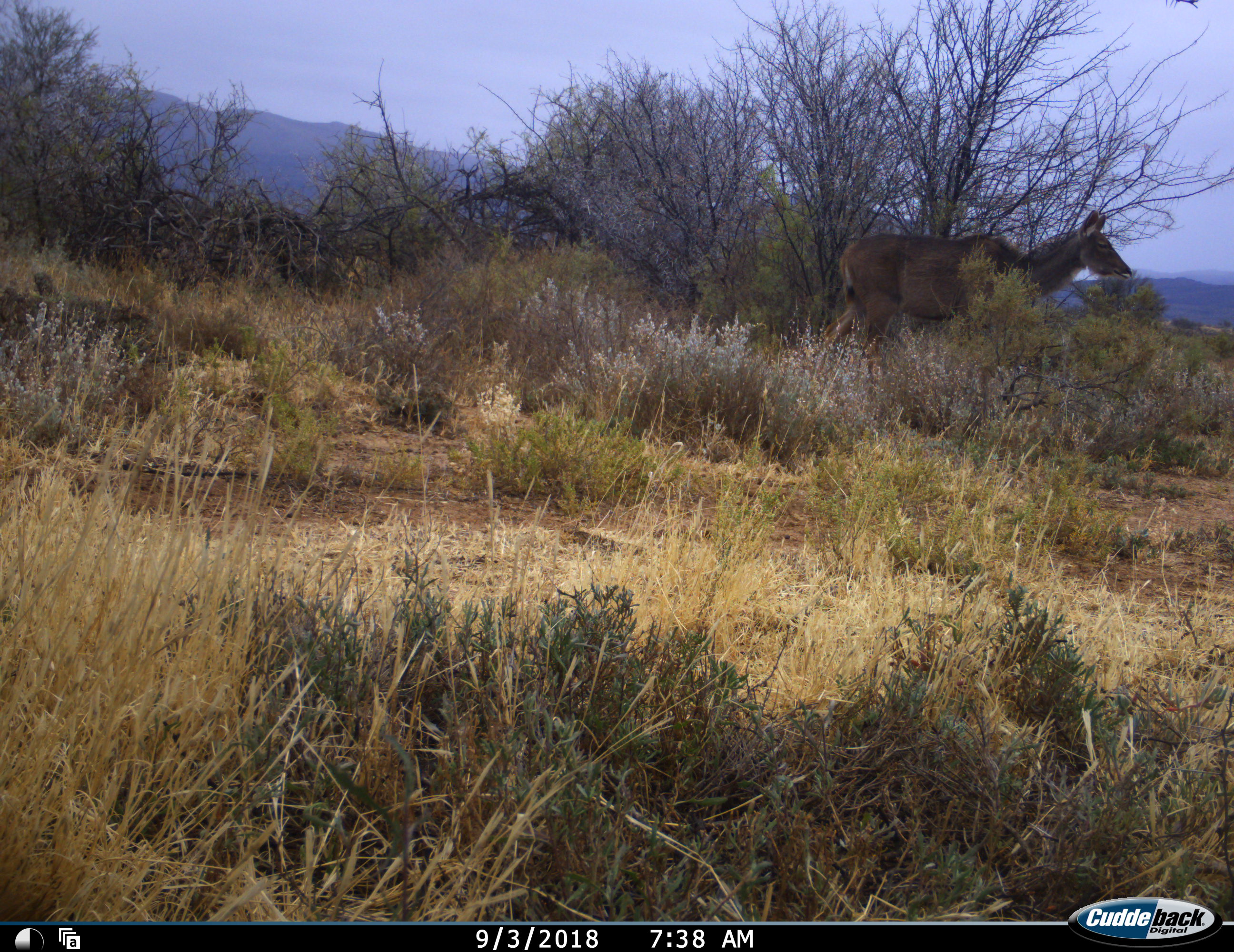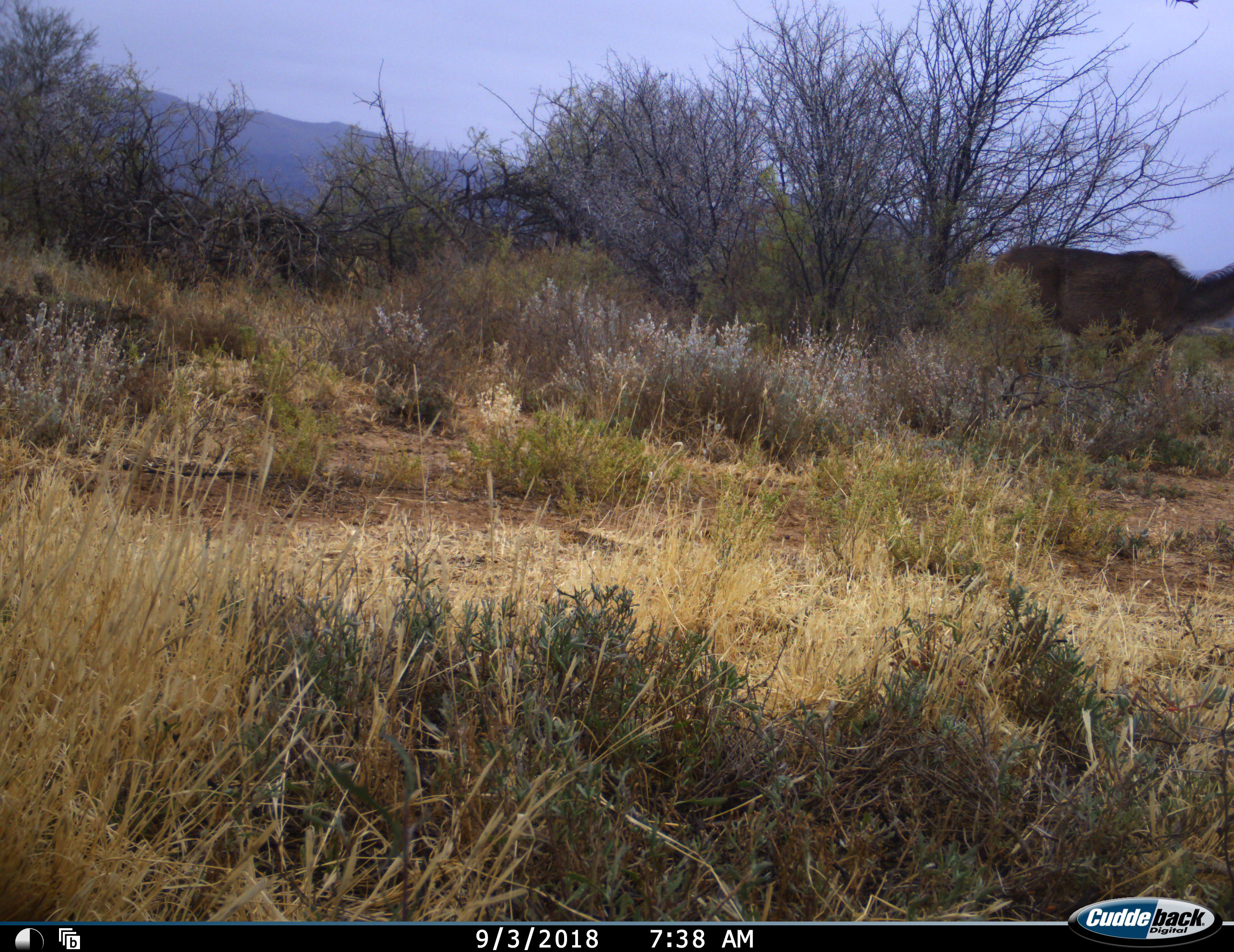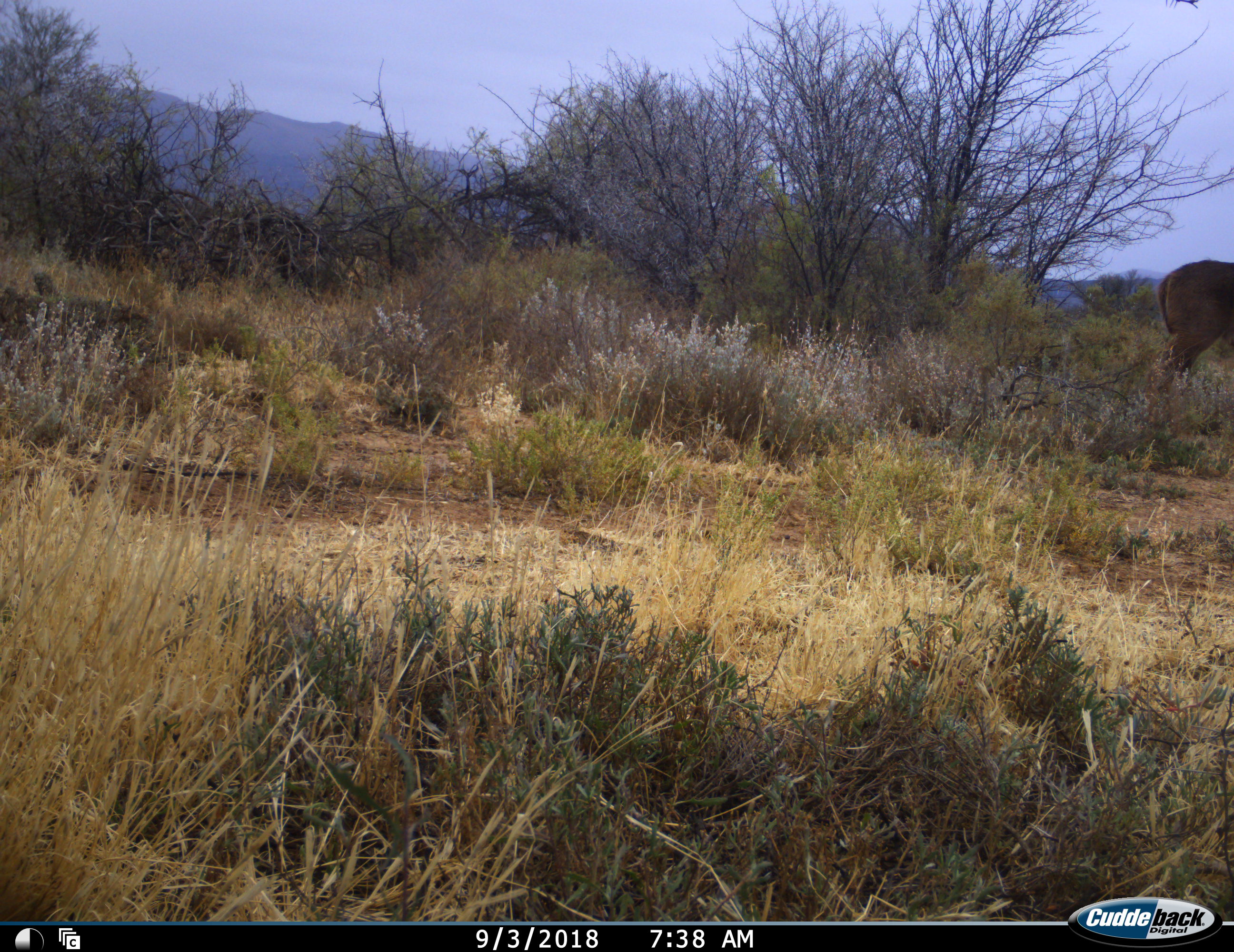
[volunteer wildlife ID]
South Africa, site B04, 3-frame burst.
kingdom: Animalia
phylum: Chordata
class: Mammalia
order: Artiodactyla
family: Bovidae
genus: Tragelaphus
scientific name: Tragelaphus strepsiceros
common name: greater kudu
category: kudu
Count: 1.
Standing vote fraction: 22%.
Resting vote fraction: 0%.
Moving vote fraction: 100%.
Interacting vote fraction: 0%.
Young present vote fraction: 0%.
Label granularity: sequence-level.